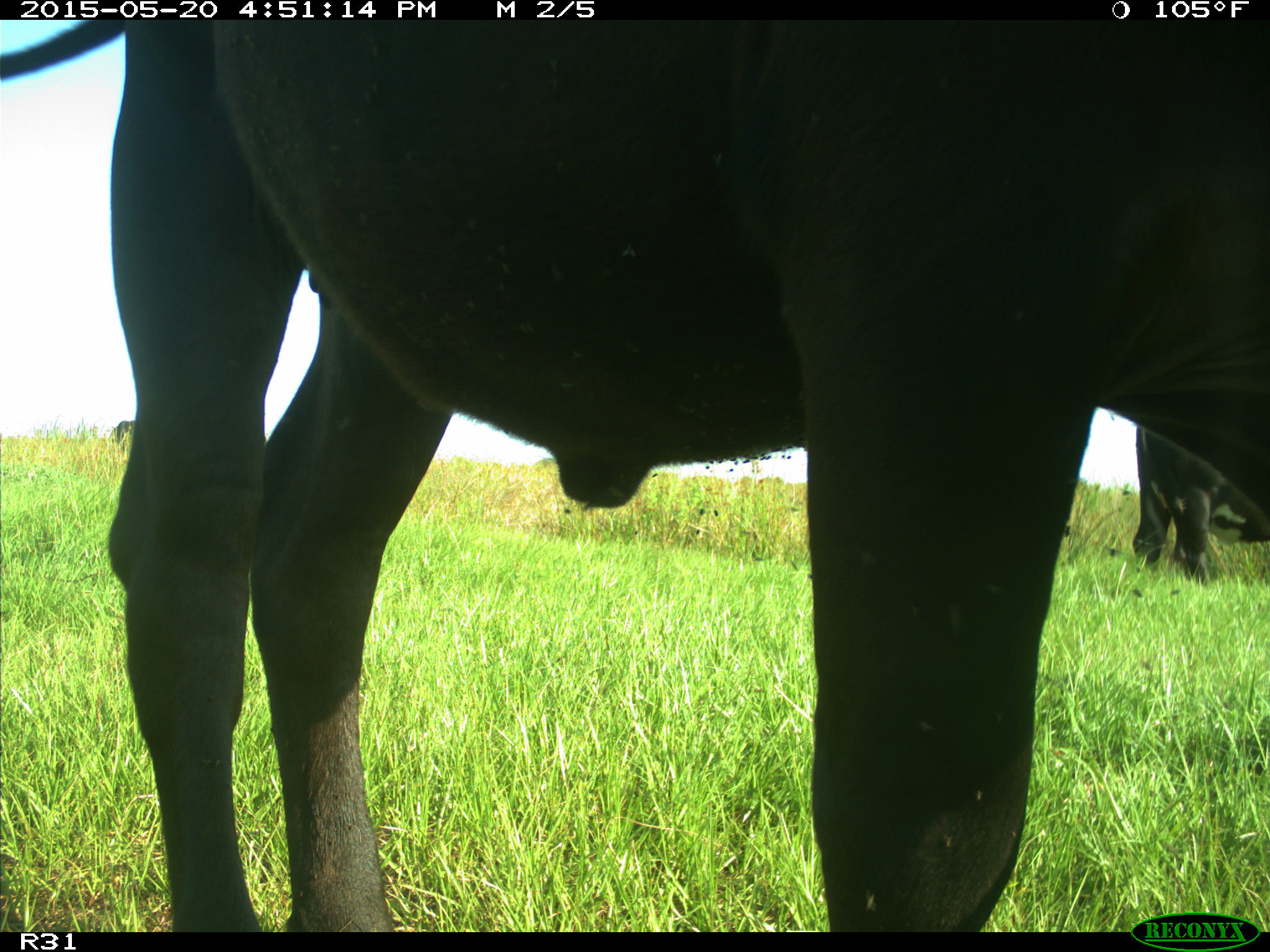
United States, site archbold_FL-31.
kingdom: Animalia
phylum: Chordata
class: Mammalia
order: Artiodactyla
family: Bovidae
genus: Bos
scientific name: Bos taurus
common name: domestic cow